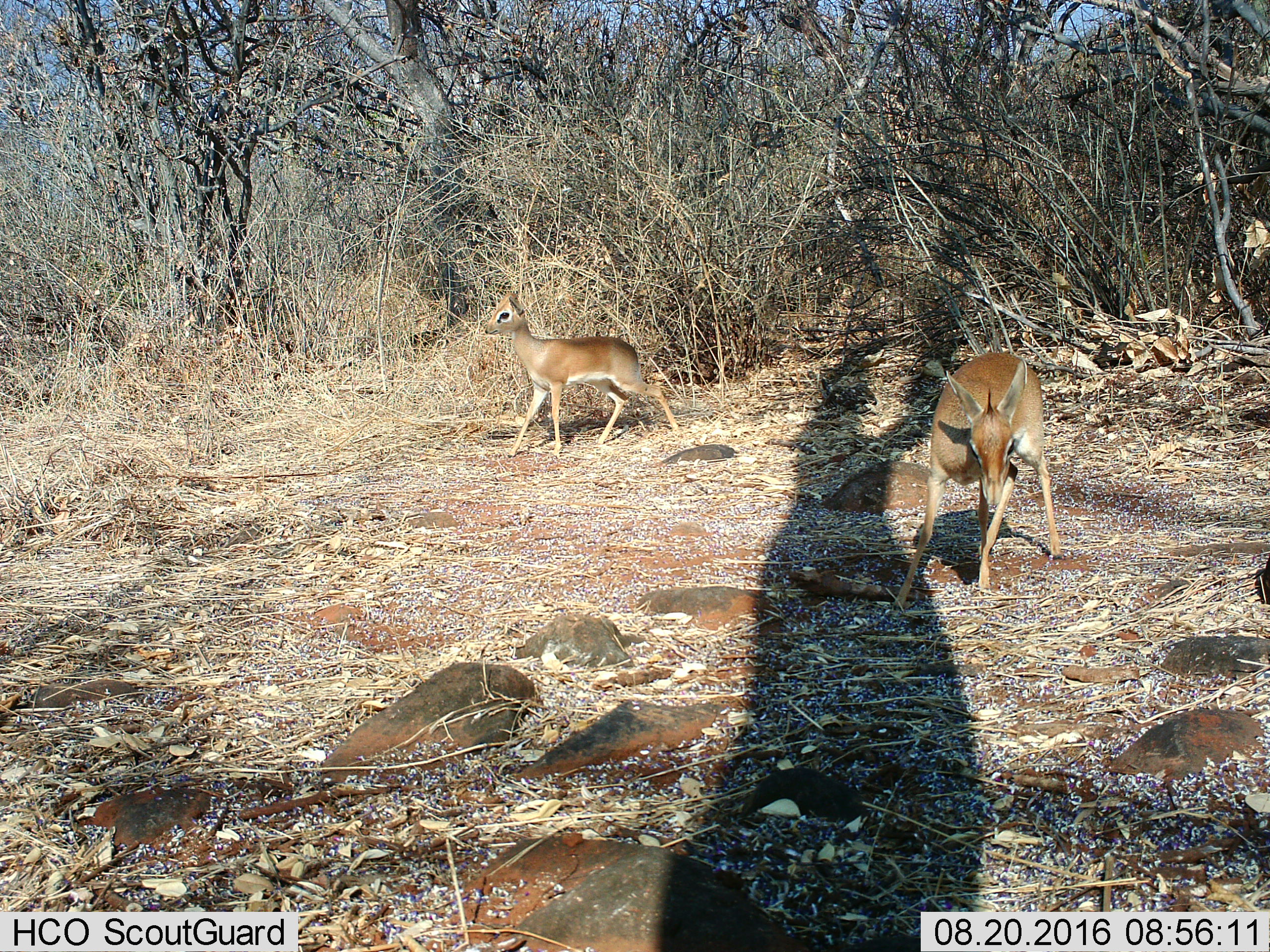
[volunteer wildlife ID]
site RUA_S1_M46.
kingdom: Animalia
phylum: Chordata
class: Mammalia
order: Artiodactyla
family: Bovidae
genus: Madoqua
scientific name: Madoqua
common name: dik-dik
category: dikdik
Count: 2.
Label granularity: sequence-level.